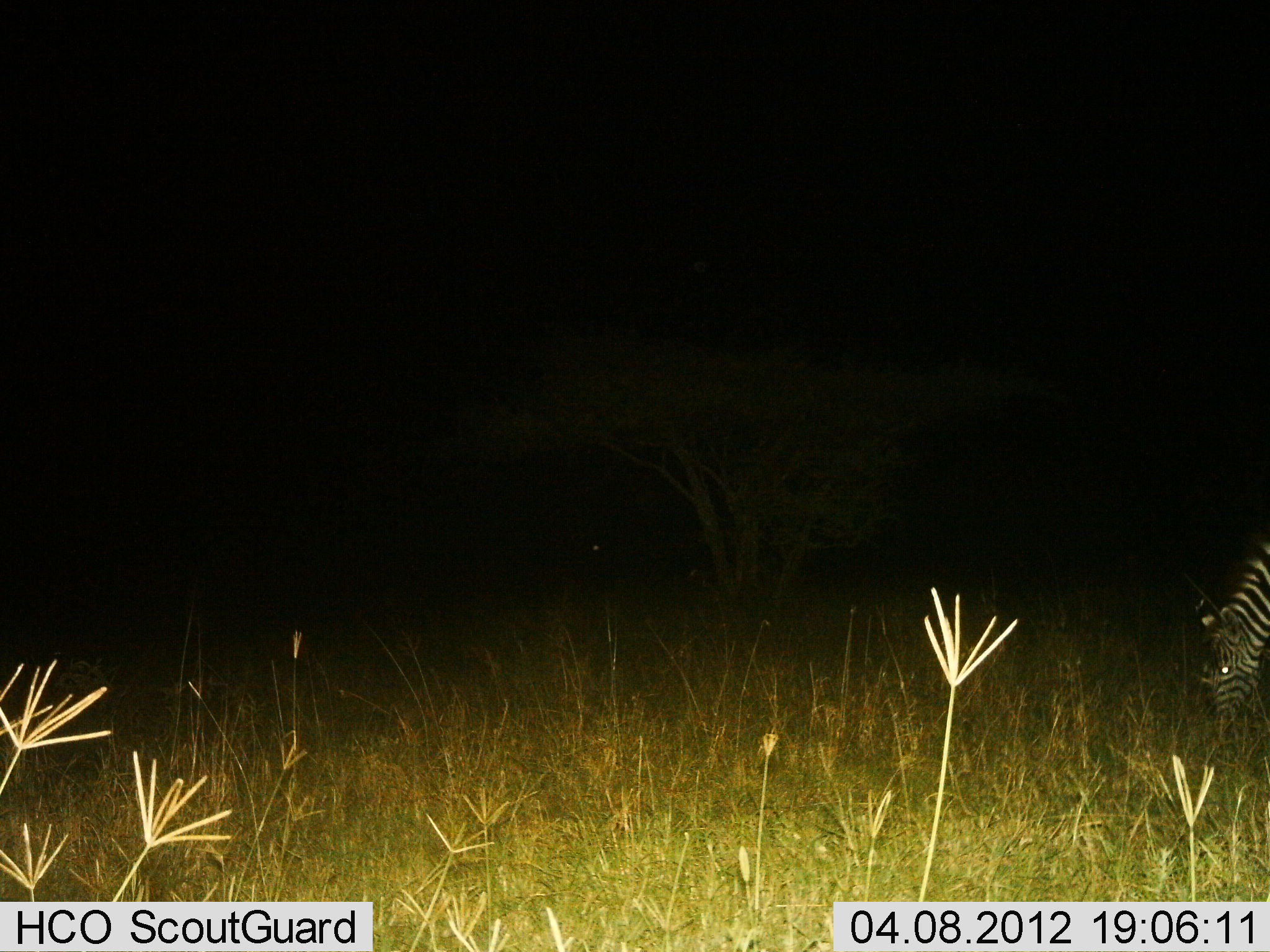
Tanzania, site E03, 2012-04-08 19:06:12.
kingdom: Animalia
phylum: Chordata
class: Mammalia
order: Perissodactyla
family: Equidae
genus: Equus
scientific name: Equus quagga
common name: plains zebra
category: zebra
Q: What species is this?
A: Zebra (plains zebra) (Equus quagga).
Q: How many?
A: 1.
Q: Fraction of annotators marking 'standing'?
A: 13%.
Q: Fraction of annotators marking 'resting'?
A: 0%.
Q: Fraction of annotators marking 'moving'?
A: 0%.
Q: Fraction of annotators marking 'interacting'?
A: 0%.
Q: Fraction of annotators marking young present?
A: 0%.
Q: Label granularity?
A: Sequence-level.